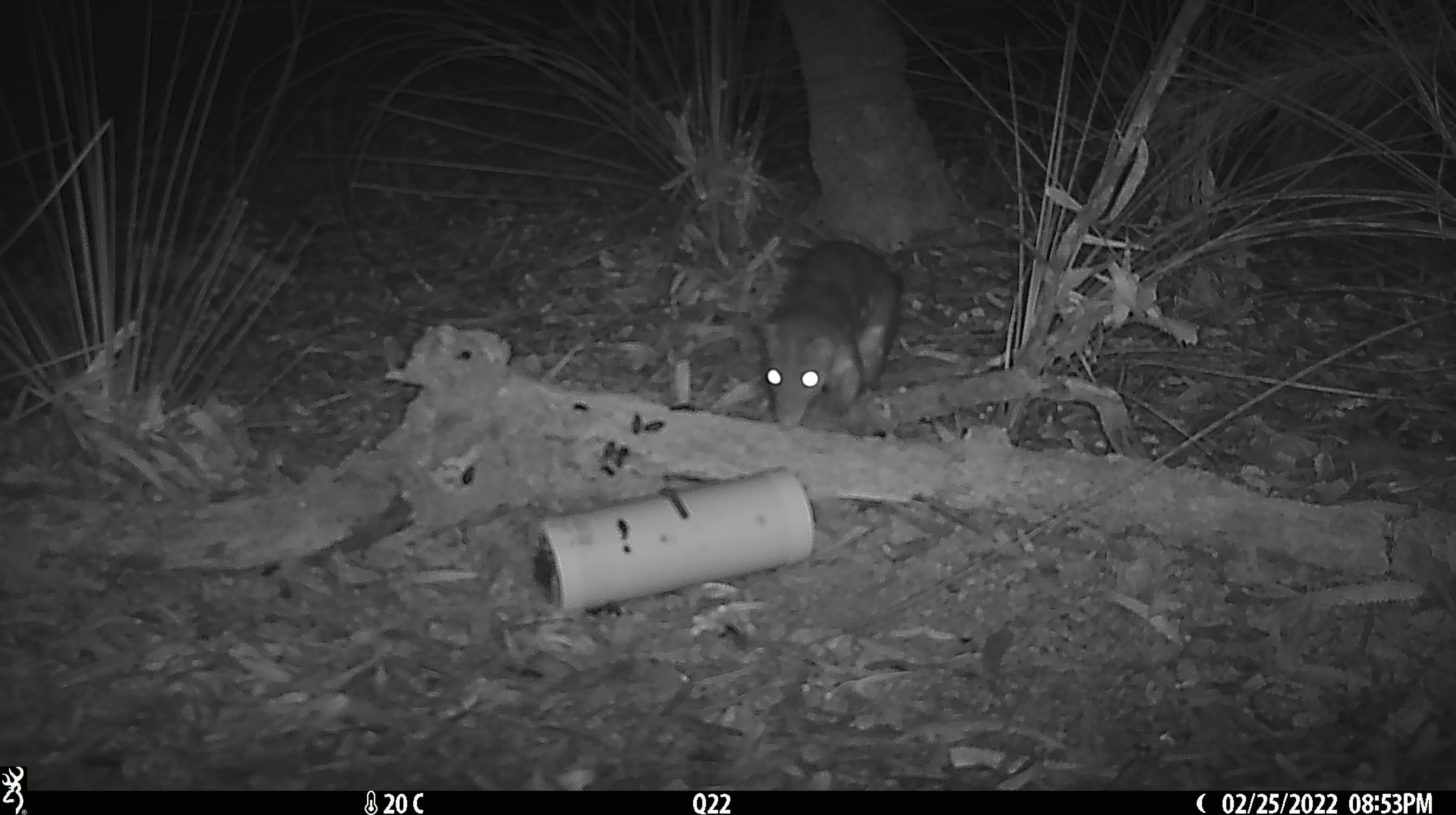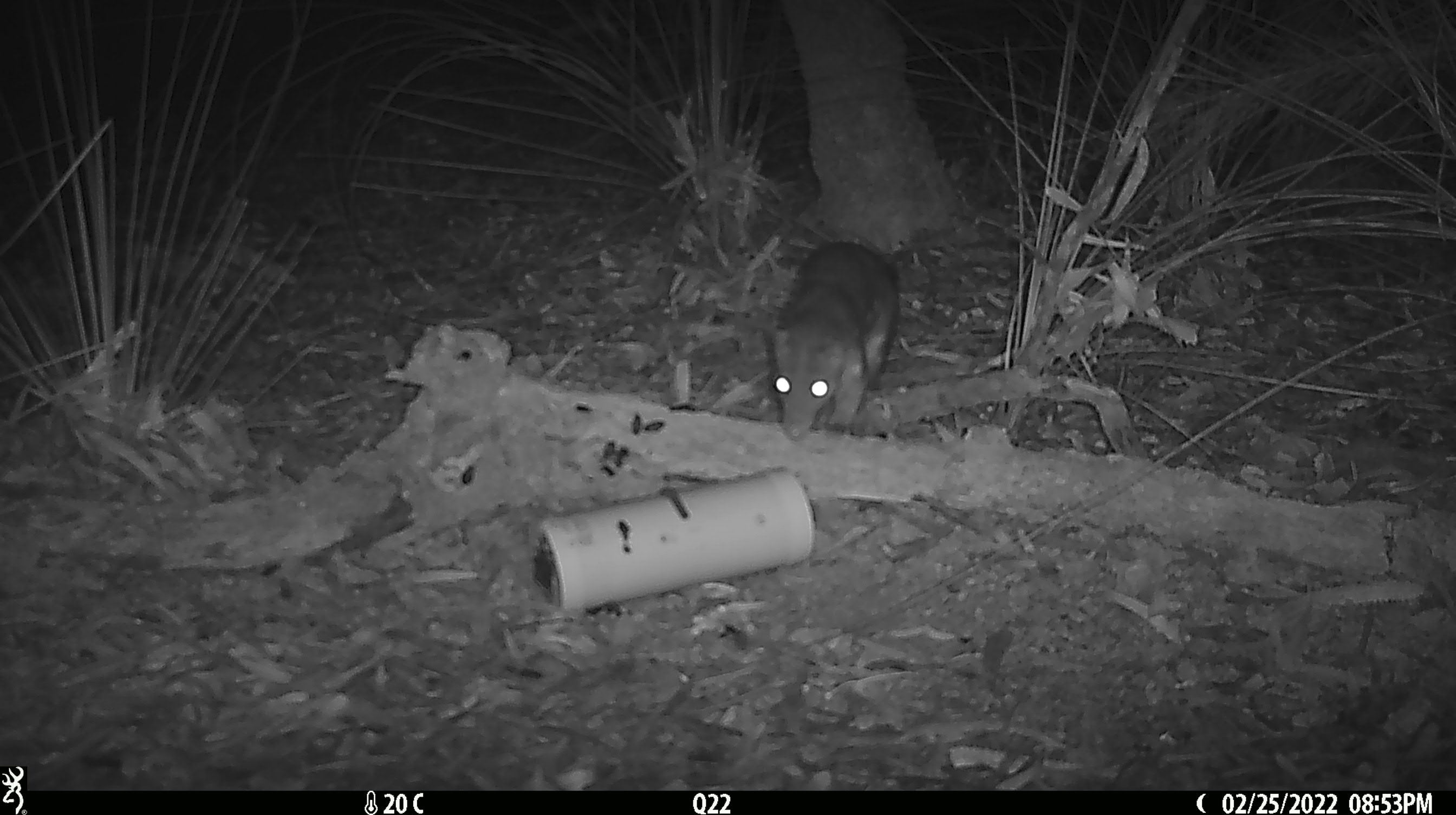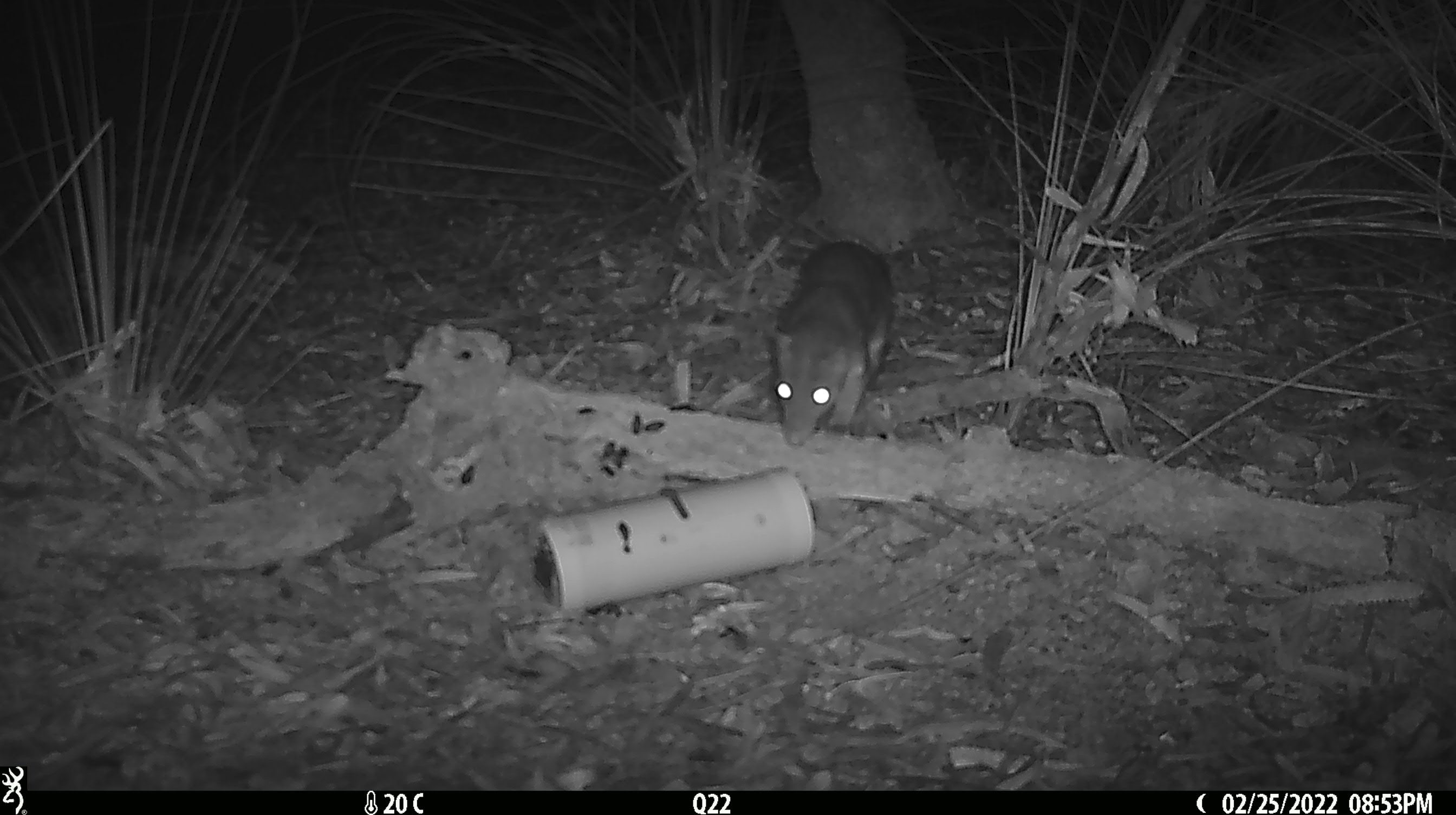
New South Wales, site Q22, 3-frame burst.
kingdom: Animalia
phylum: Chordata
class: Mammalia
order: Dasyuromorphia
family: Dasyuridae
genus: Dasyurus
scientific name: Dasyurus maculatus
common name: spotted-tailed quoll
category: quoll